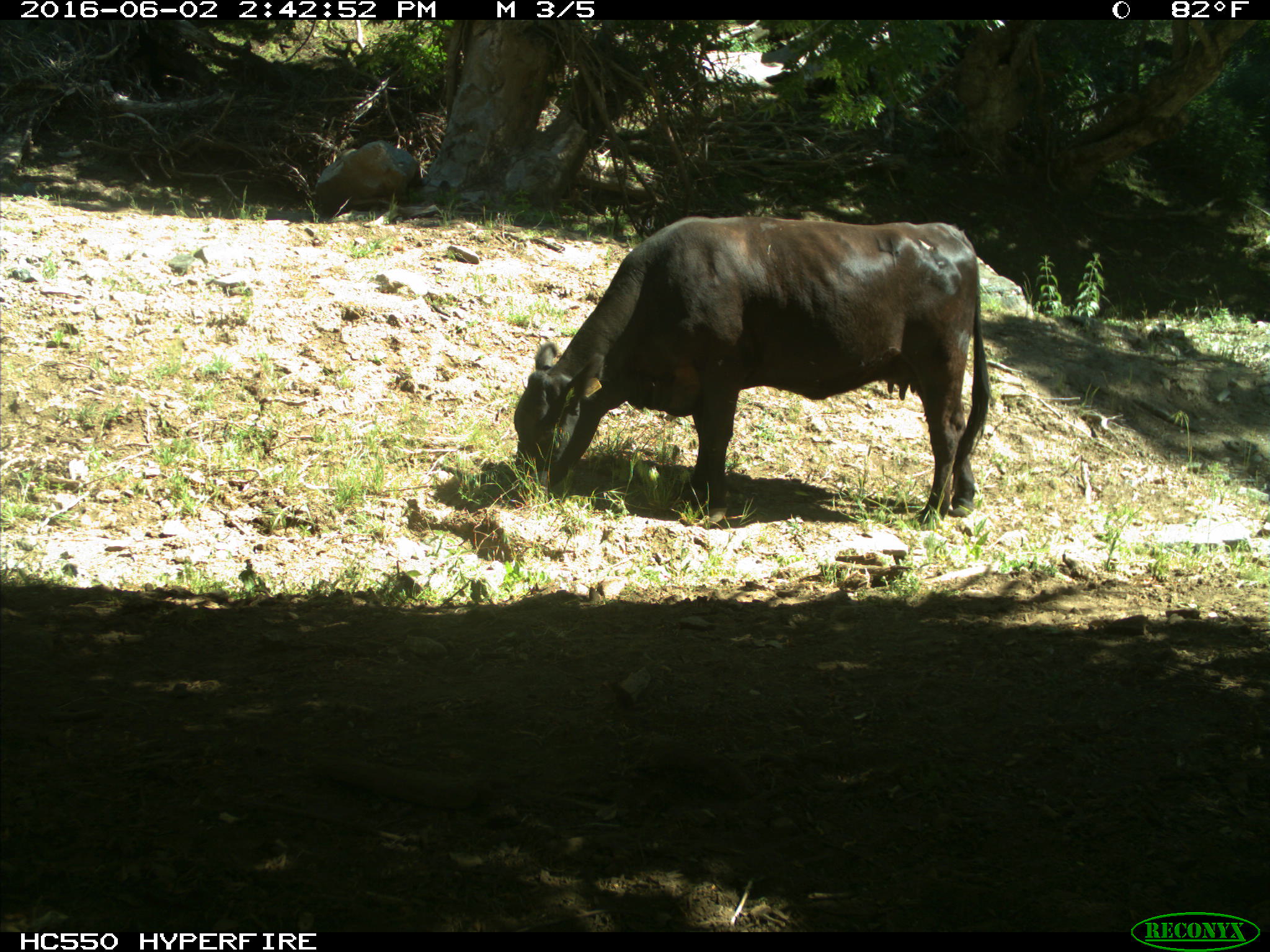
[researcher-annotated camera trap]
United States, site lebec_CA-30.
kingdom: Animalia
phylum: Chordata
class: Mammalia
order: Artiodactyla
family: Bovidae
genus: Bos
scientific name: Bos taurus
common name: domestic cow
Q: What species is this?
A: Bos taurus (domestic cow).